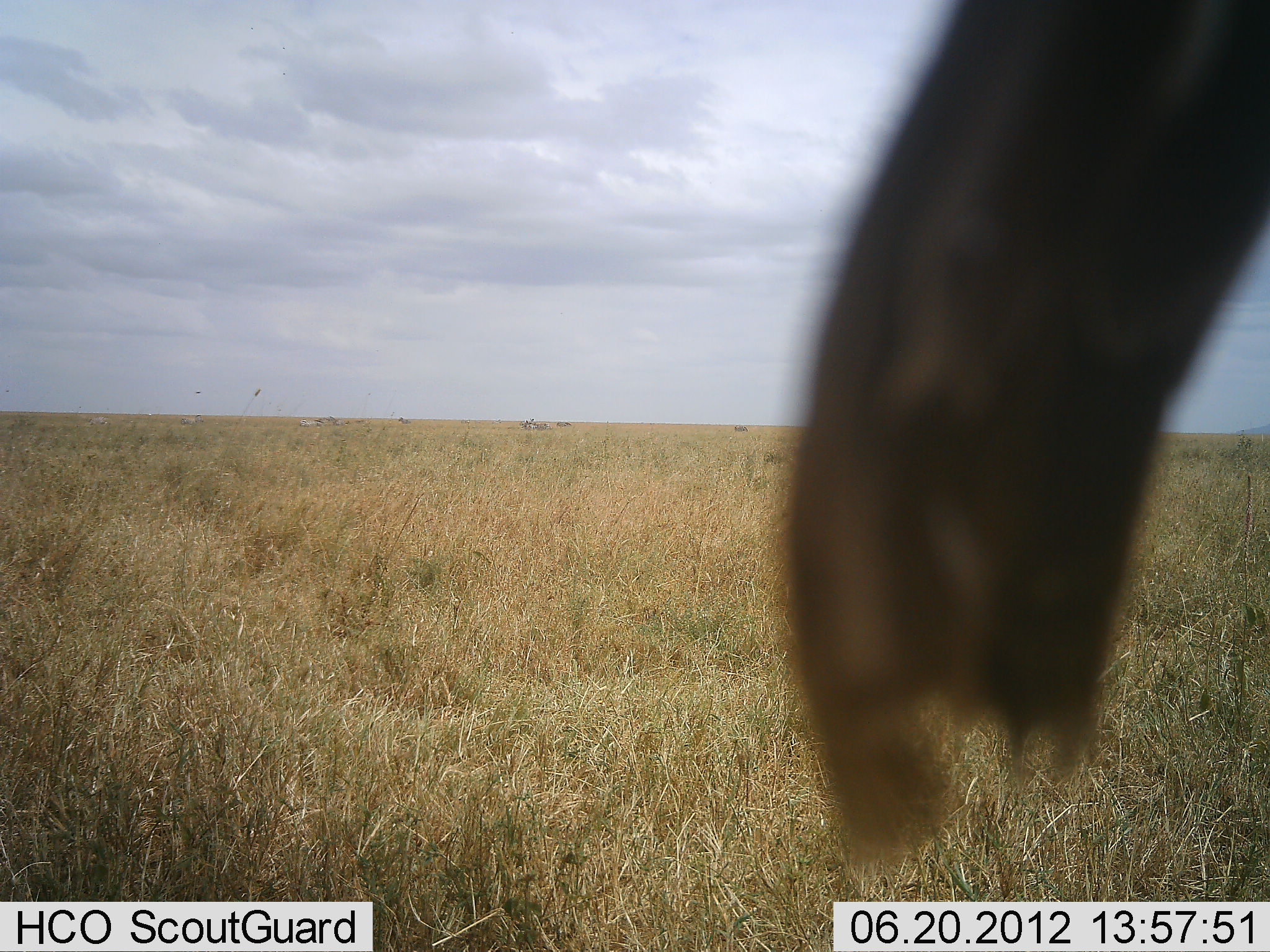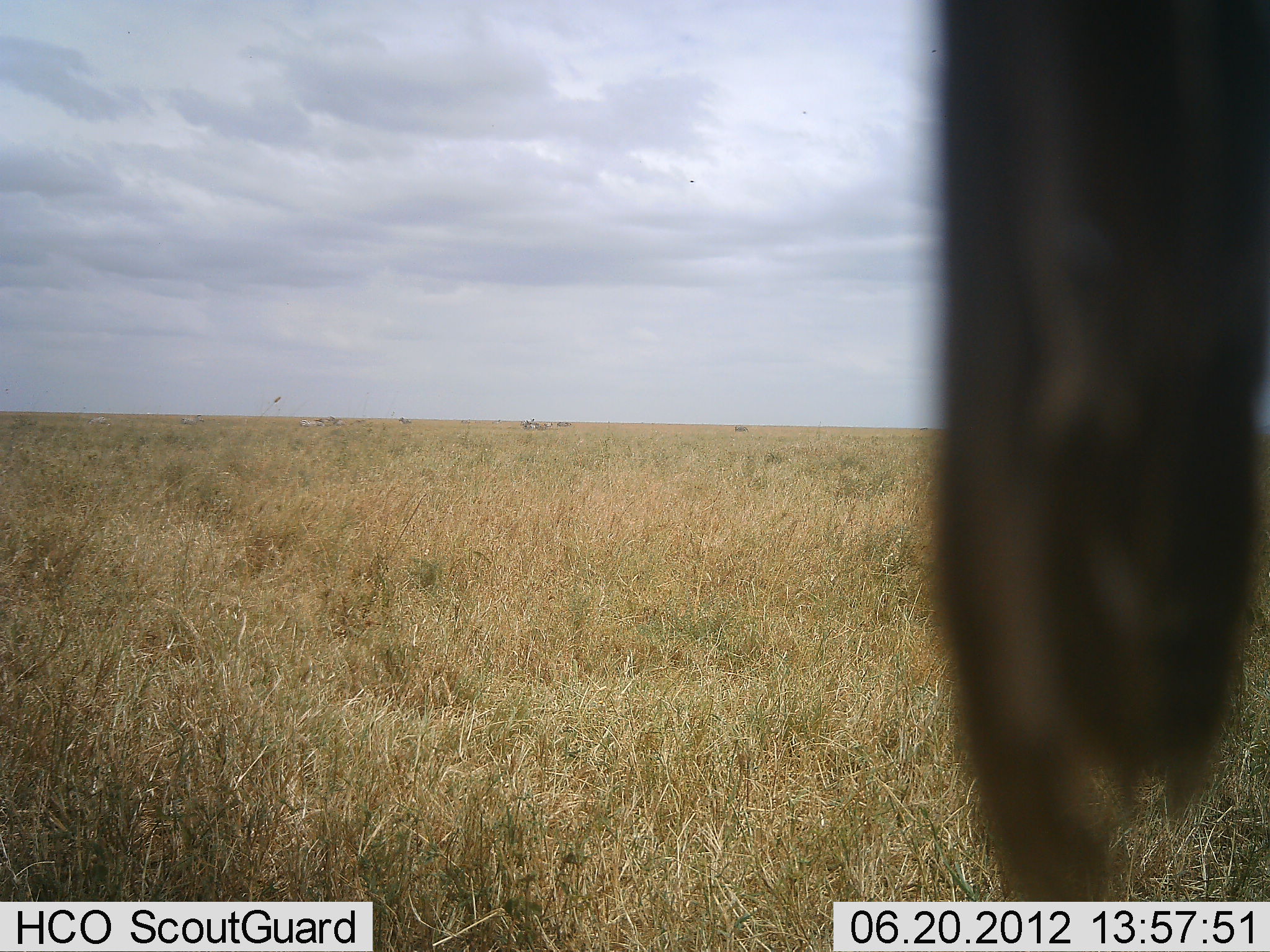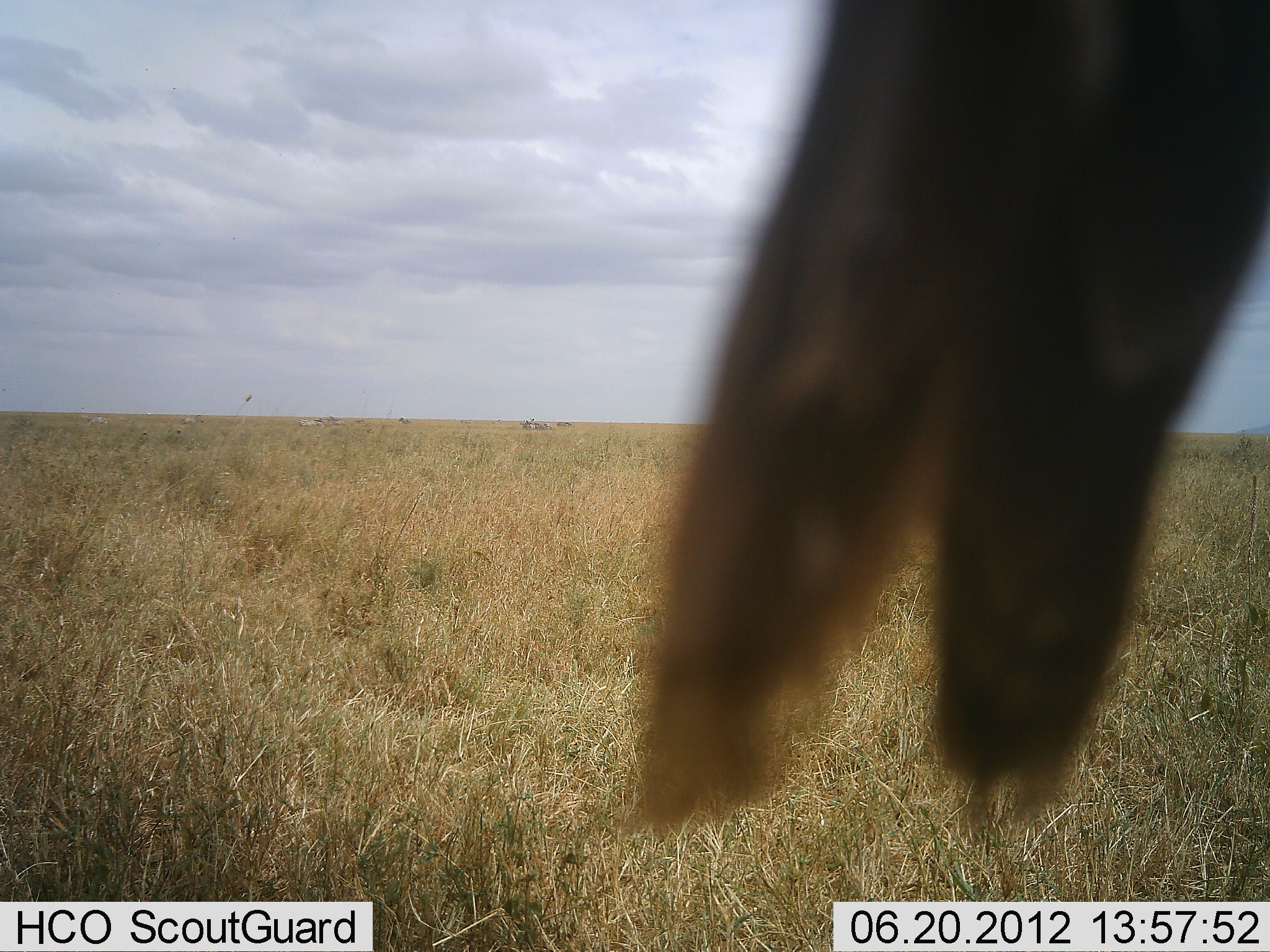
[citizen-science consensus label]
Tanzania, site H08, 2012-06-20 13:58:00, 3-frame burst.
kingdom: Animalia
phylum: Chordata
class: Aves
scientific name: Aves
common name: bird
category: otherbird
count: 1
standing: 43%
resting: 57%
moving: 0%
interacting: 0%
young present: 0%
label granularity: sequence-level